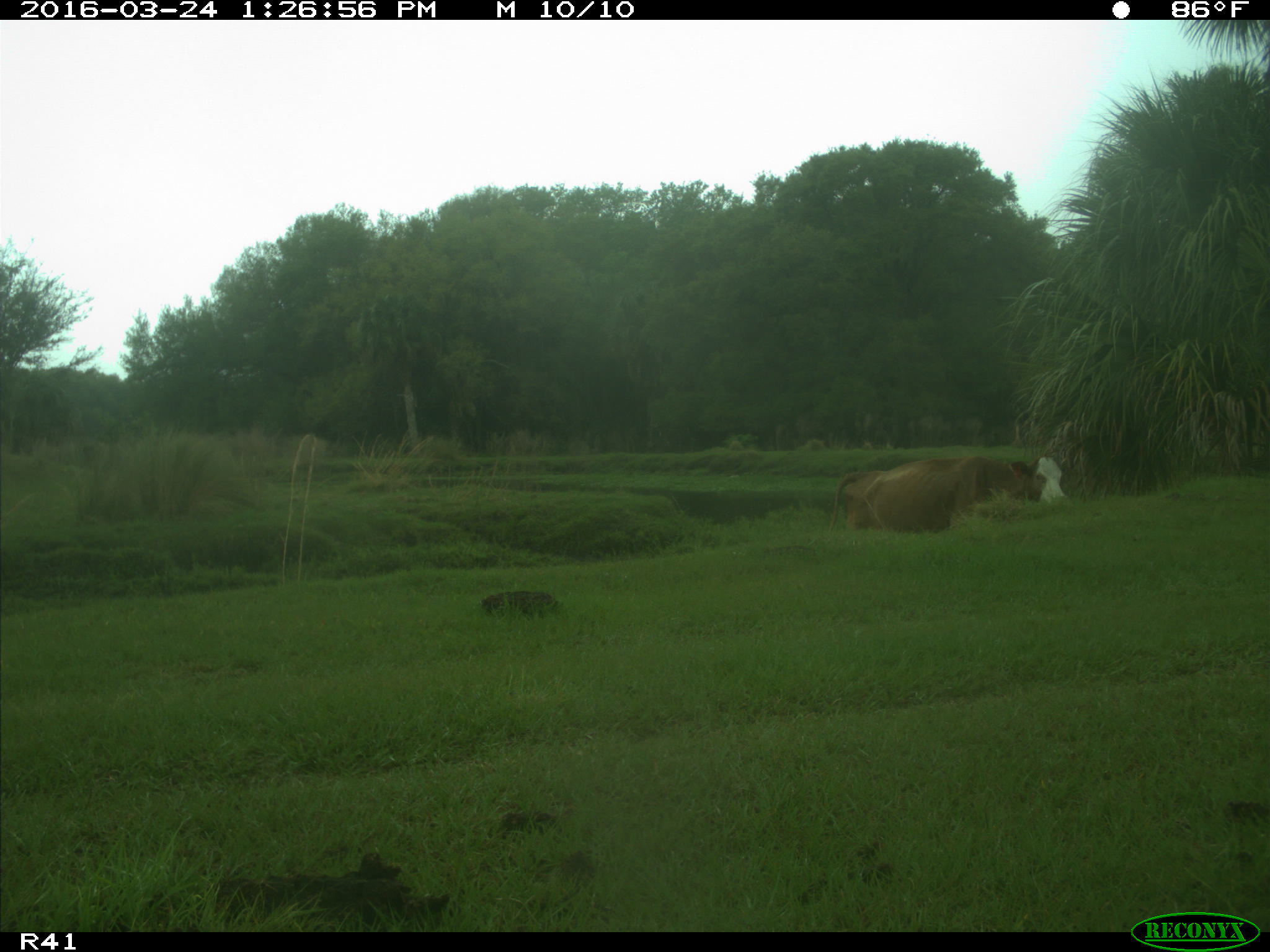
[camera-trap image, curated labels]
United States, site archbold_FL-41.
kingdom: Animalia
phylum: Chordata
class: Mammalia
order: Artiodactyla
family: Bovidae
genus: Bos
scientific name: Bos taurus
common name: domestic cow